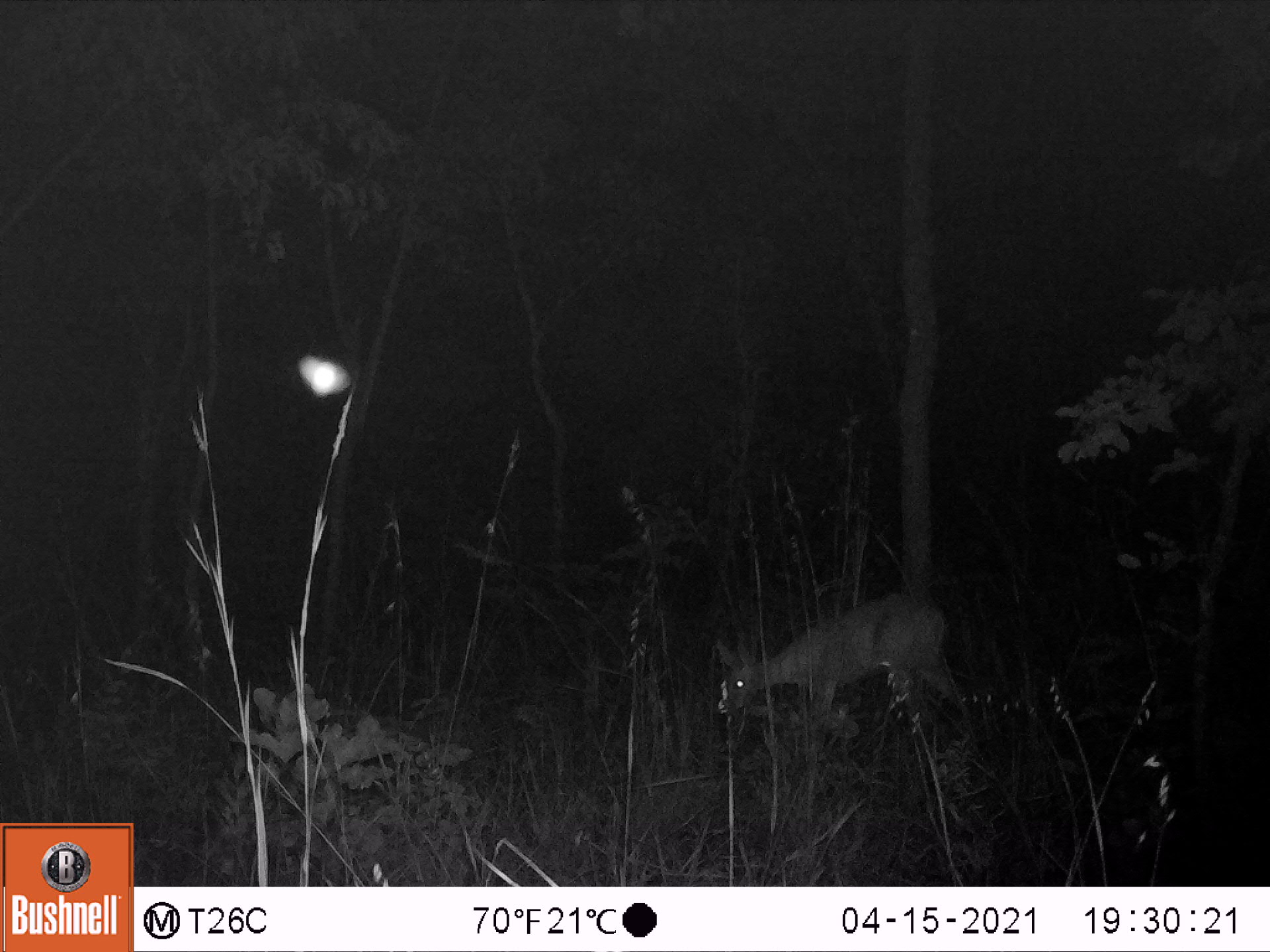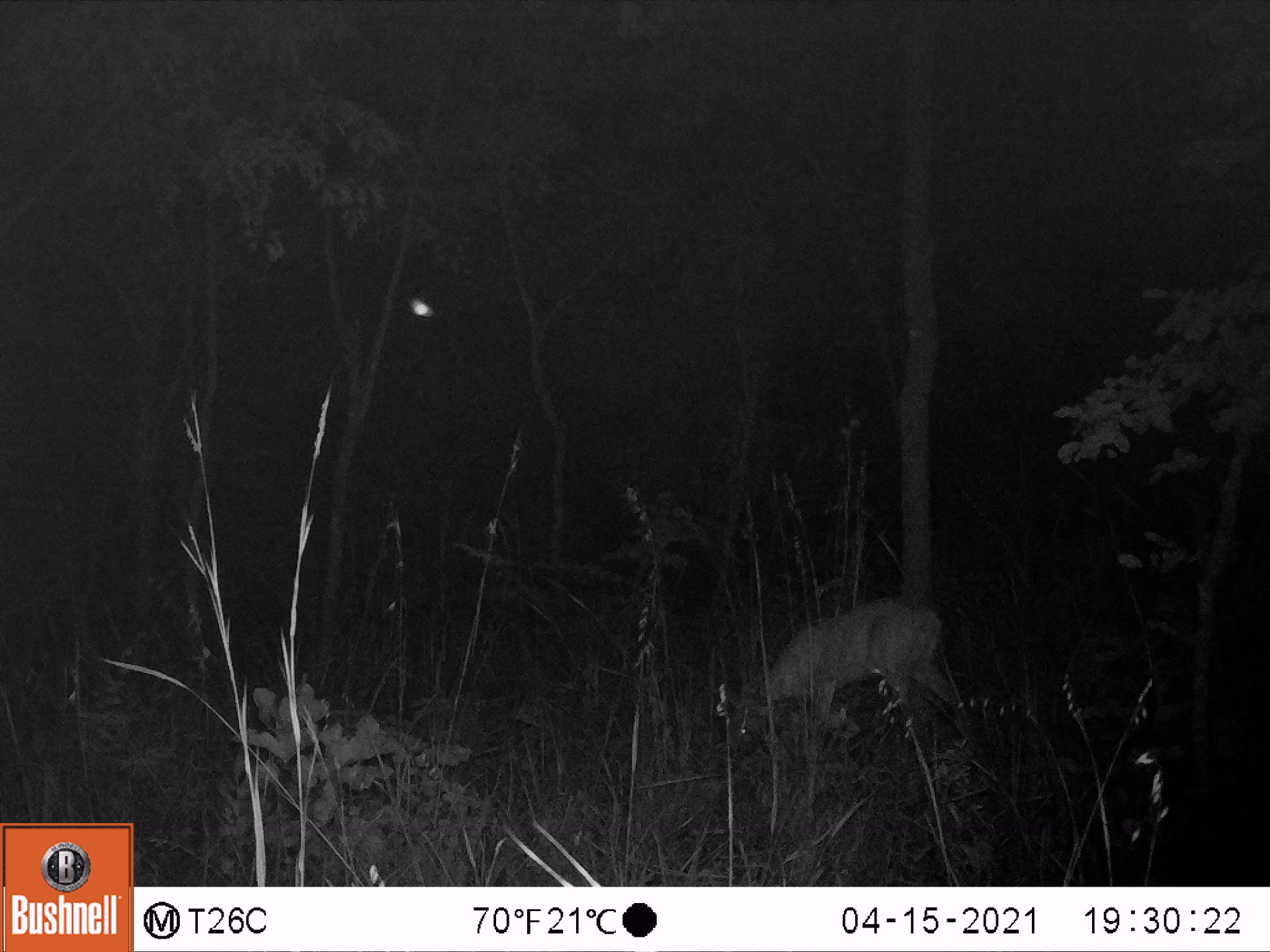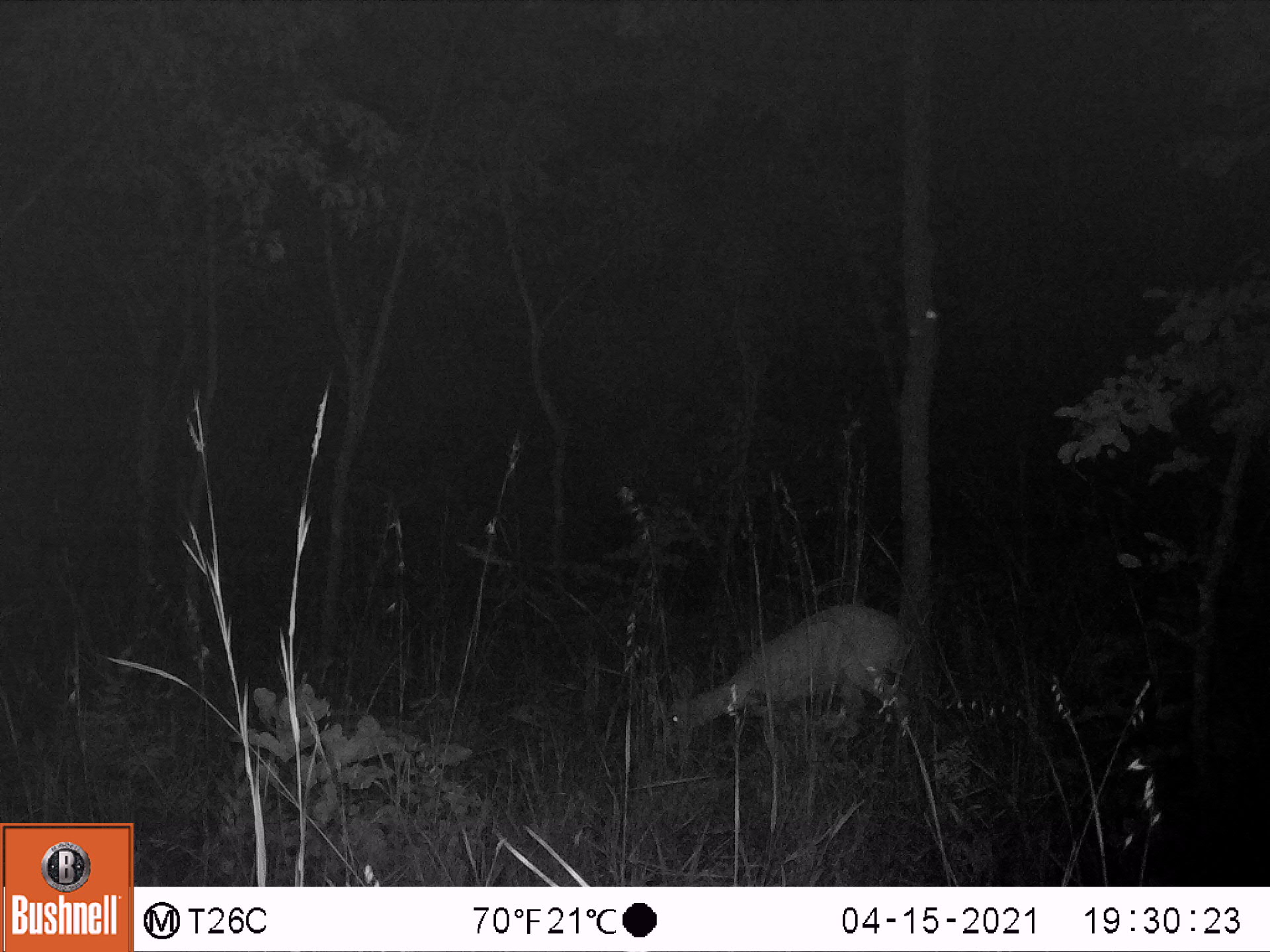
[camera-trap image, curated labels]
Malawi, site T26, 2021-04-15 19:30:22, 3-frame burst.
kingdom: Animalia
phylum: Chordata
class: Mammalia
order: Artiodactyla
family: Bovidae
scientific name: Antilopinae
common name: small antelope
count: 1